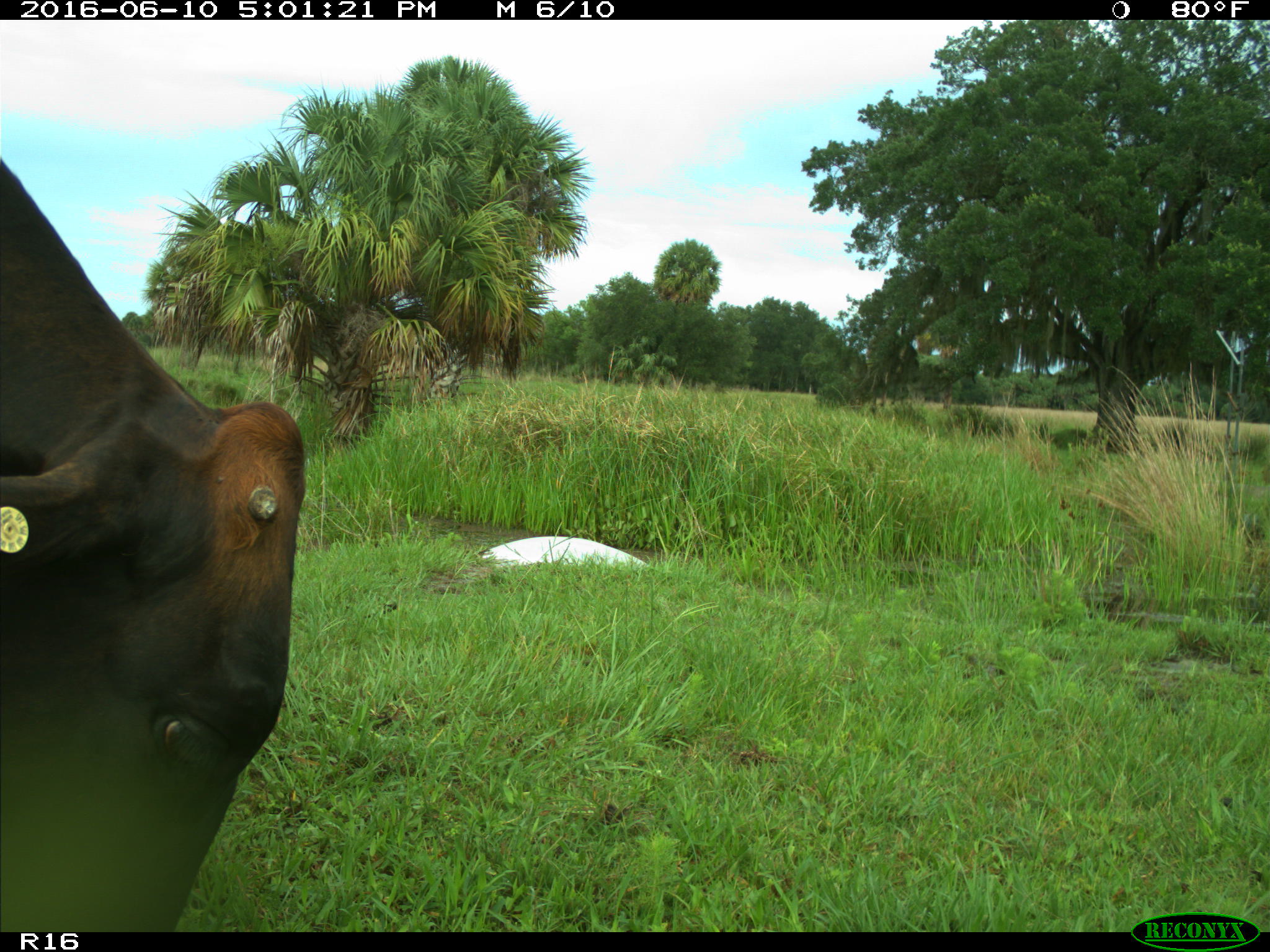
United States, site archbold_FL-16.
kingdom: Animalia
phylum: Chordata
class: Mammalia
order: Artiodactyla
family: Bovidae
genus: Bos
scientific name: Bos taurus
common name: domestic cow